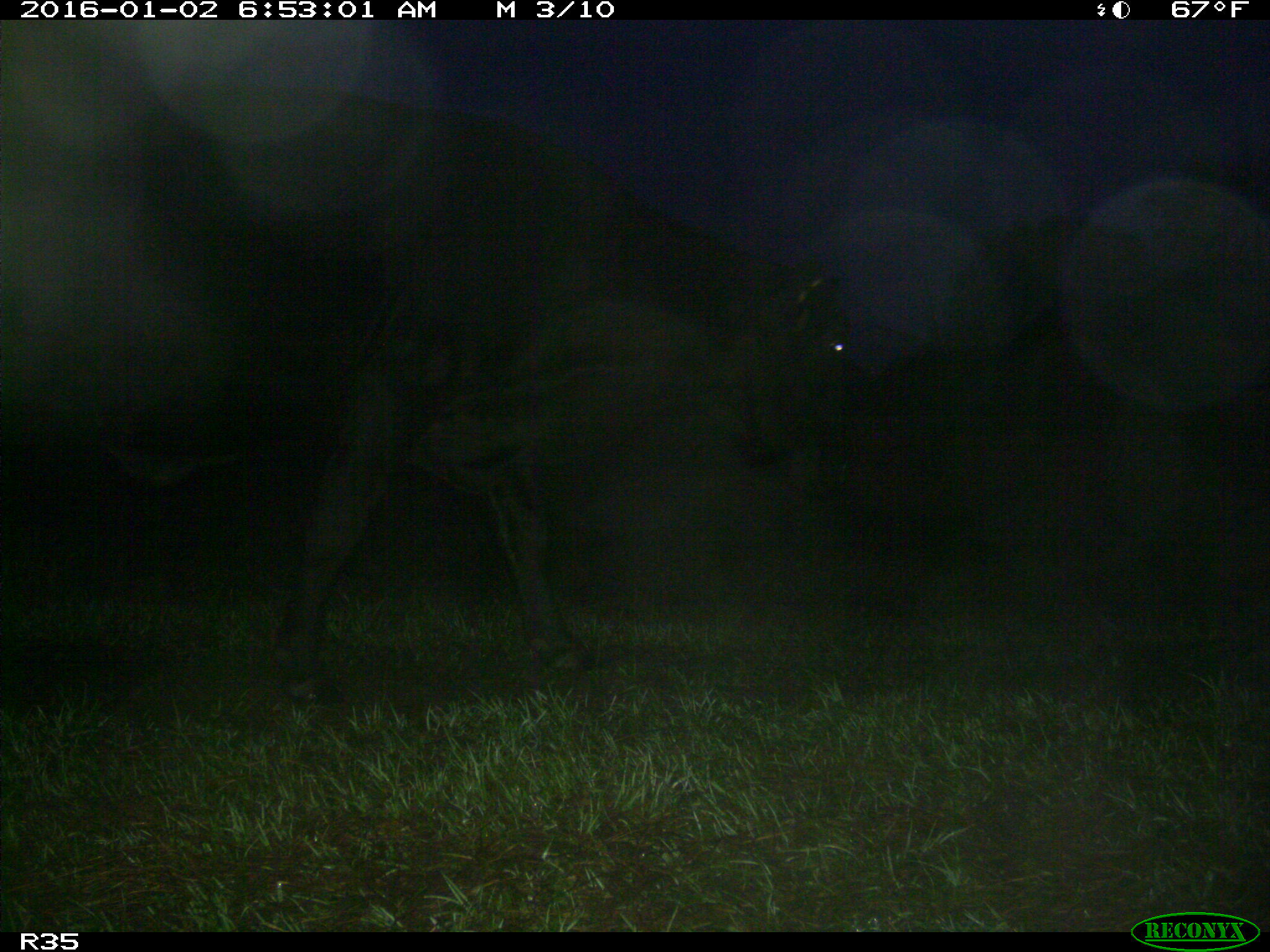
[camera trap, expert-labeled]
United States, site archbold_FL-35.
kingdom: Animalia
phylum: Chordata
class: Mammalia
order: Artiodactyla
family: Bovidae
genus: Bos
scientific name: Bos taurus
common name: domestic cow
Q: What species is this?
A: Bos taurus (domestic cow).